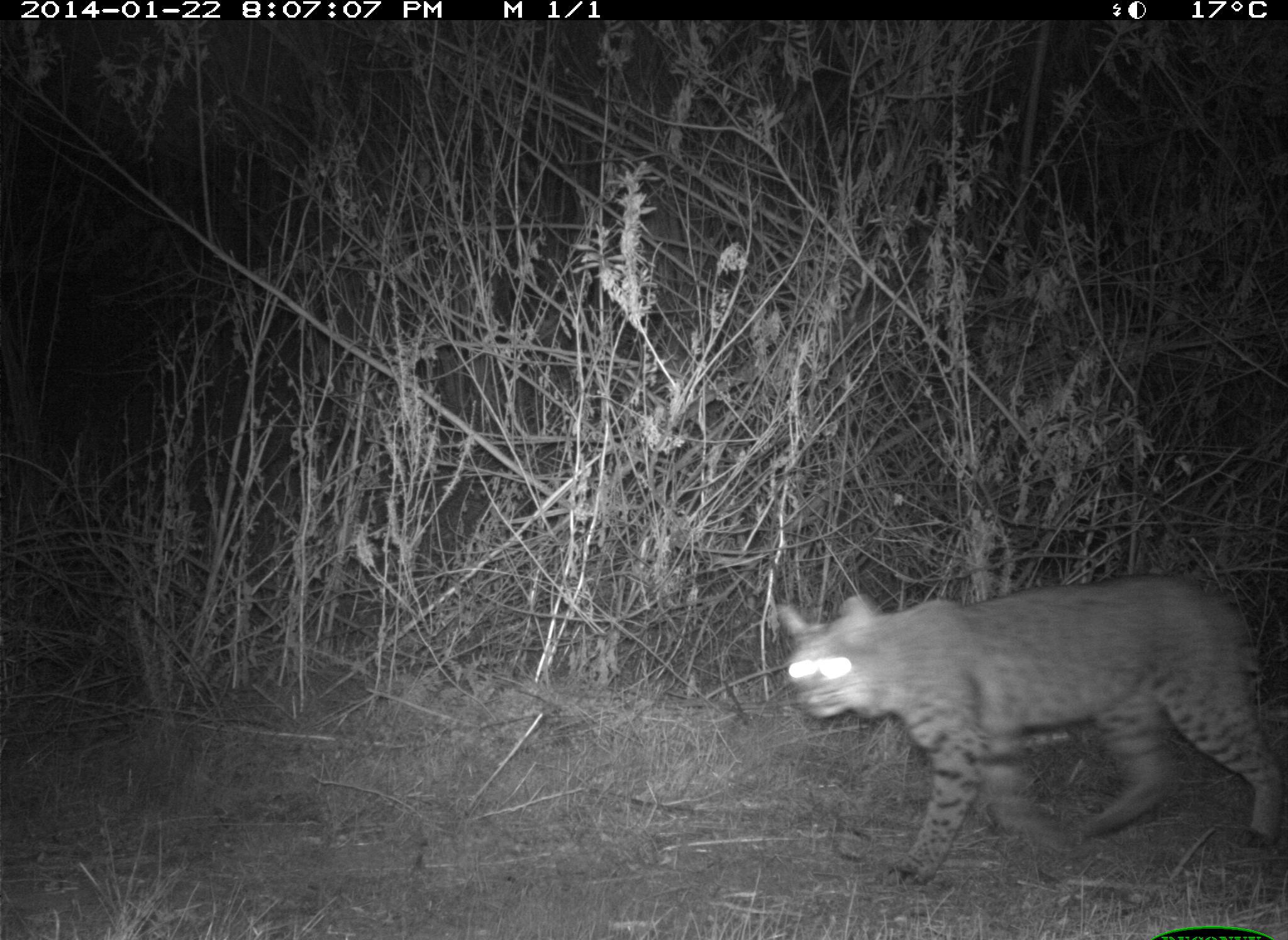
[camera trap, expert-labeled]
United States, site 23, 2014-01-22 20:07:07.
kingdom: Animalia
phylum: Chordata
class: Mammalia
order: Carnivora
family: Felidae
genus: Lynx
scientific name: Lynx rufus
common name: bobcat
Bobcat (Lynx rufus).